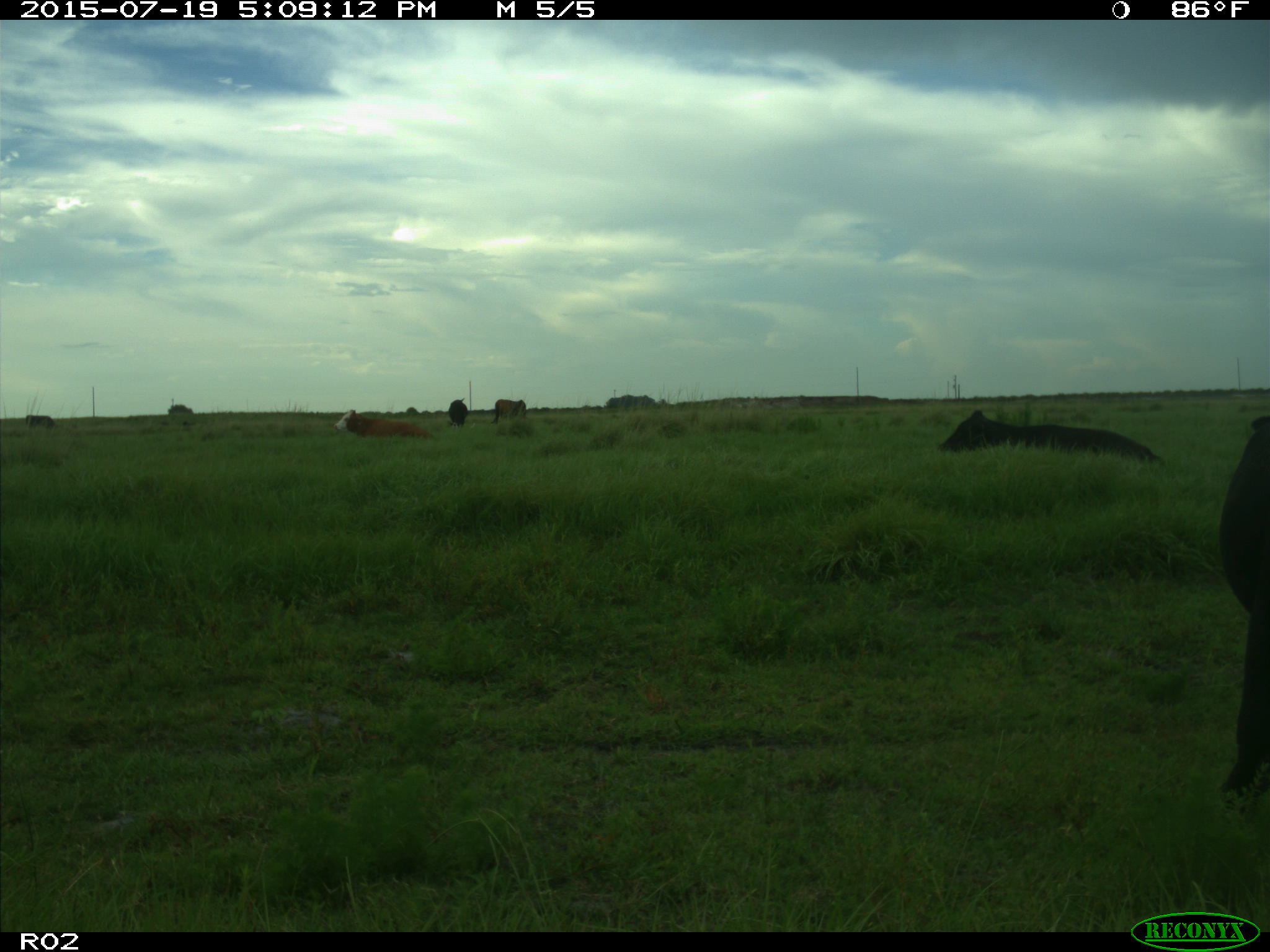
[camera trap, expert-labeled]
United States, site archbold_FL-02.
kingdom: Animalia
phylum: Chordata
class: Mammalia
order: Artiodactyla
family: Bovidae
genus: Bos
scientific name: Bos taurus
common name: domestic cow